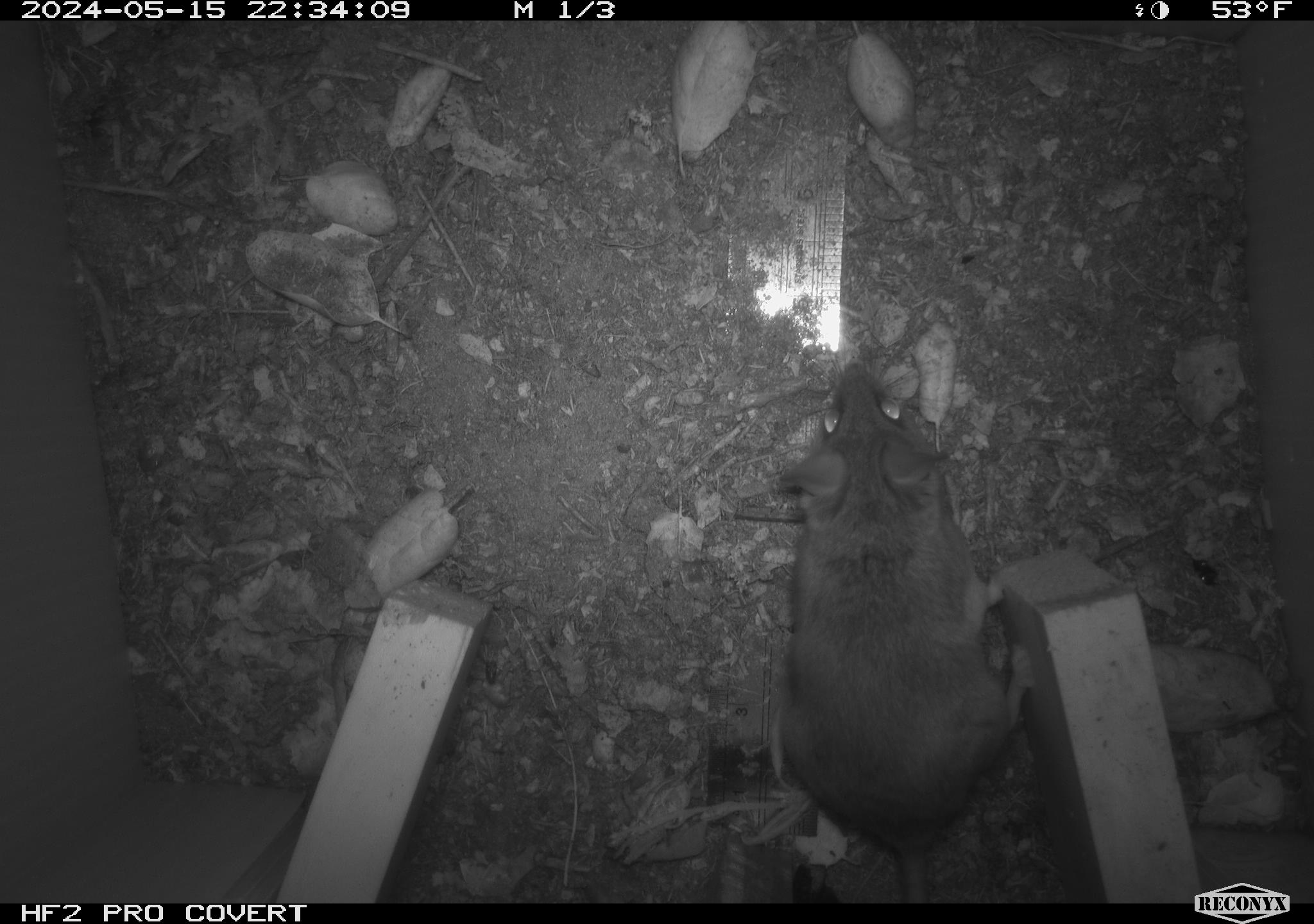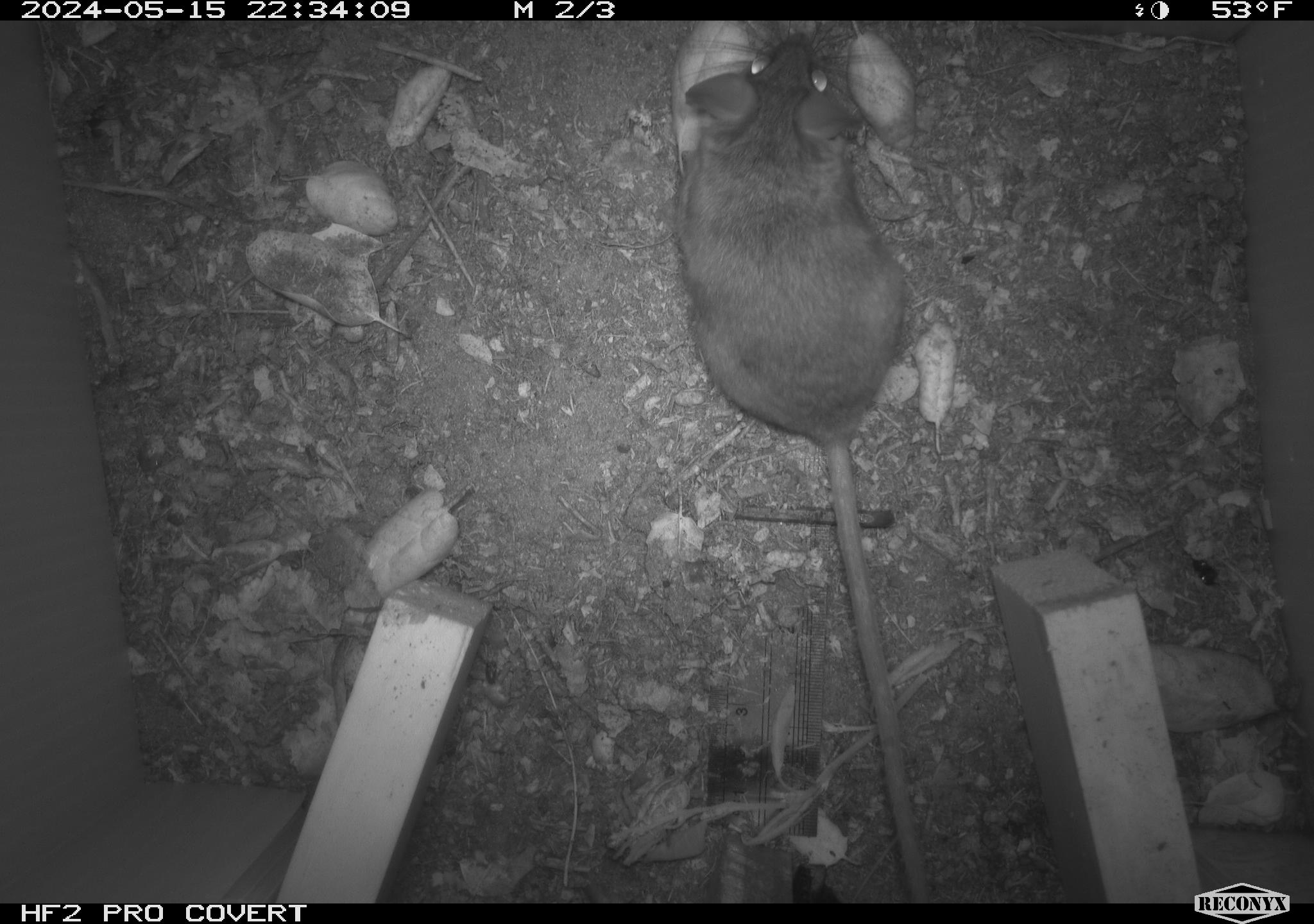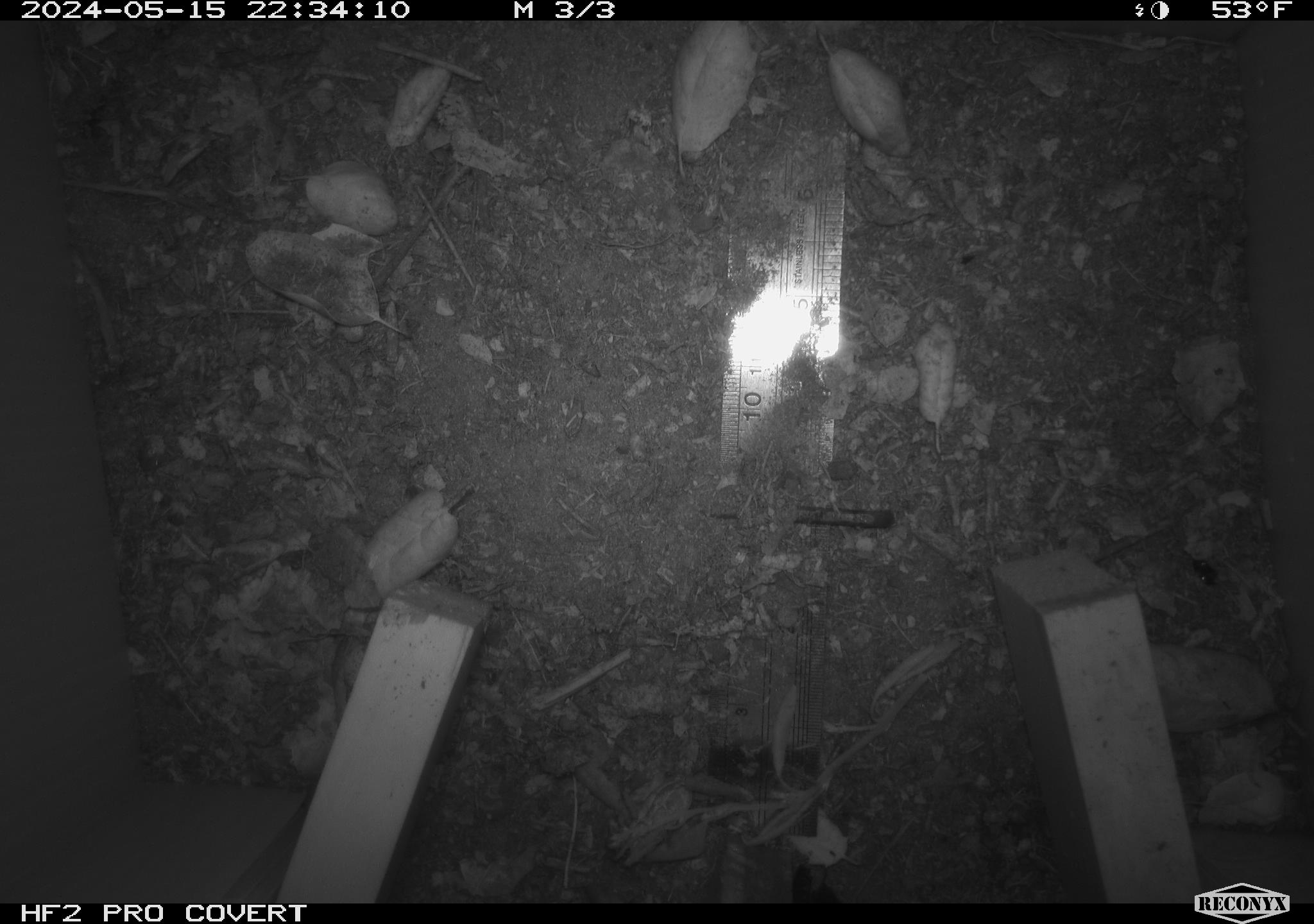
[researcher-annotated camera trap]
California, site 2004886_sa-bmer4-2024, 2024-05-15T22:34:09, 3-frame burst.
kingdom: Animalia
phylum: Chordata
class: Mammalia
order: Rodentia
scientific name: Rodentia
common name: mouse species